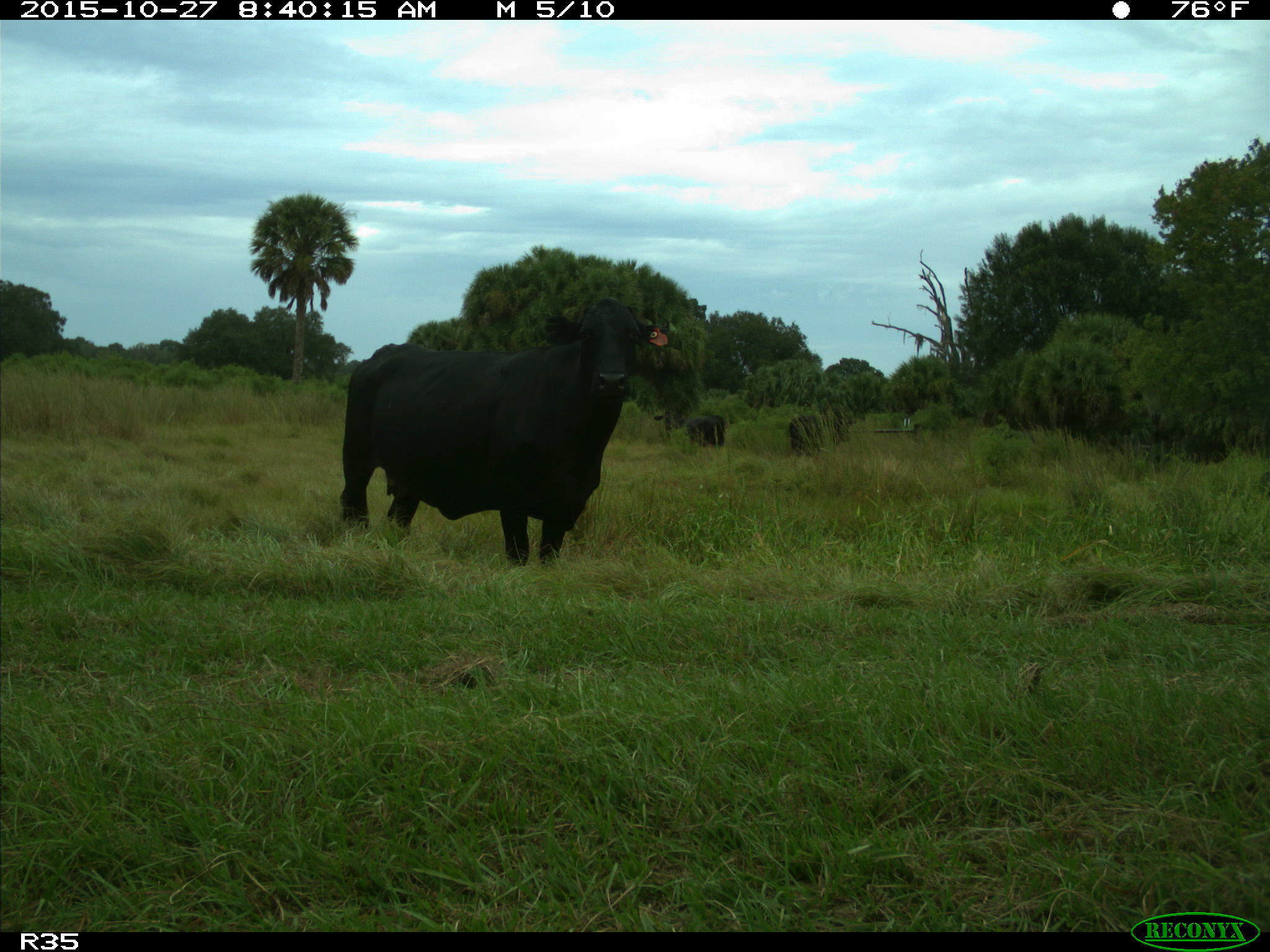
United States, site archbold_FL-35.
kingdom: Animalia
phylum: Chordata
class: Mammalia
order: Artiodactyla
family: Bovidae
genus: Bos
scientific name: Bos taurus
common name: domestic cow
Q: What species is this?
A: Bos taurus (domestic cow).